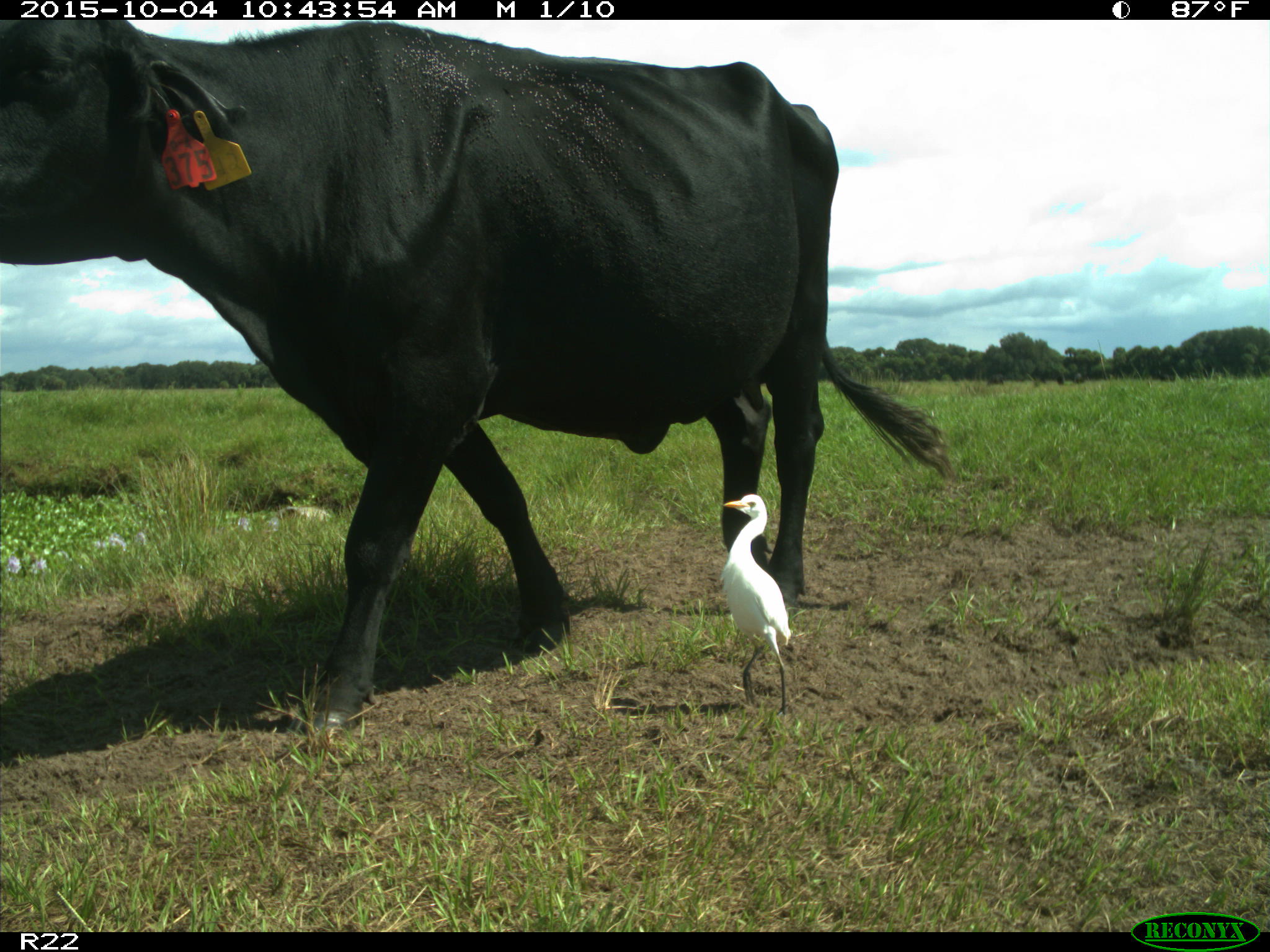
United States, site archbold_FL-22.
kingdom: Animalia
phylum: Chordata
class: Mammalia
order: Artiodactyla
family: Bovidae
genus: Bos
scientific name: Bos taurus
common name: domestic cow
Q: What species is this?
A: Bos taurus (domestic cow).